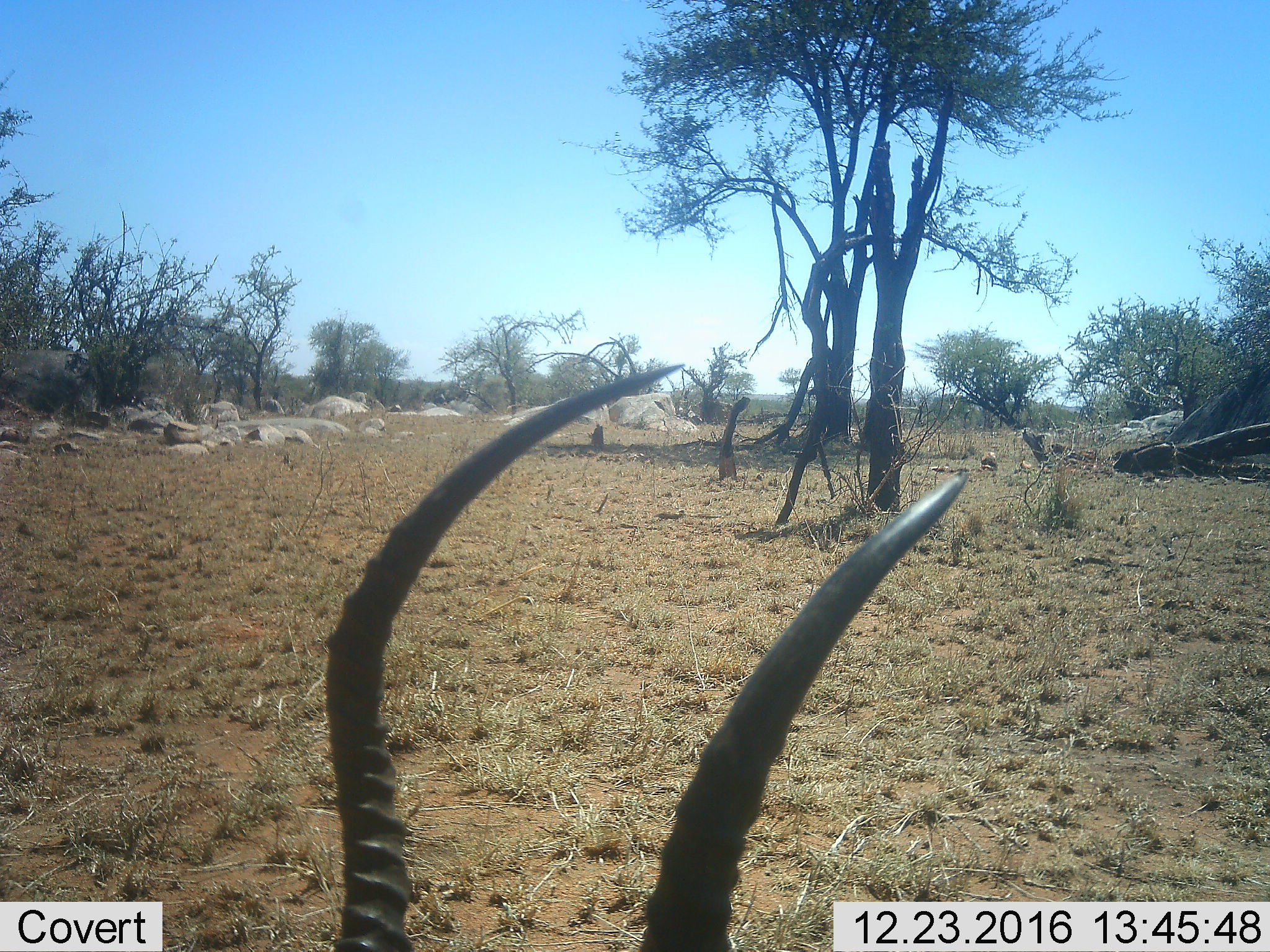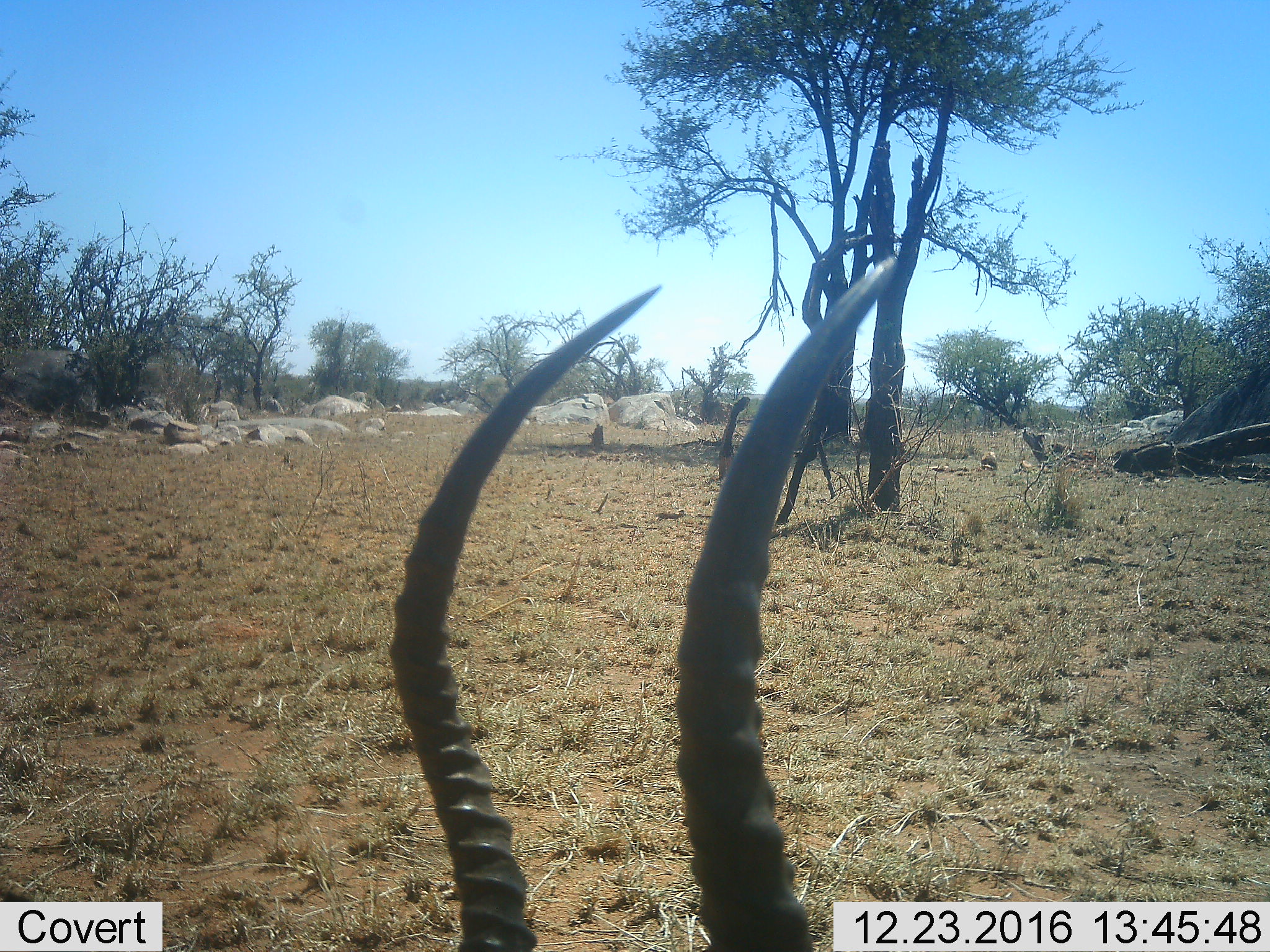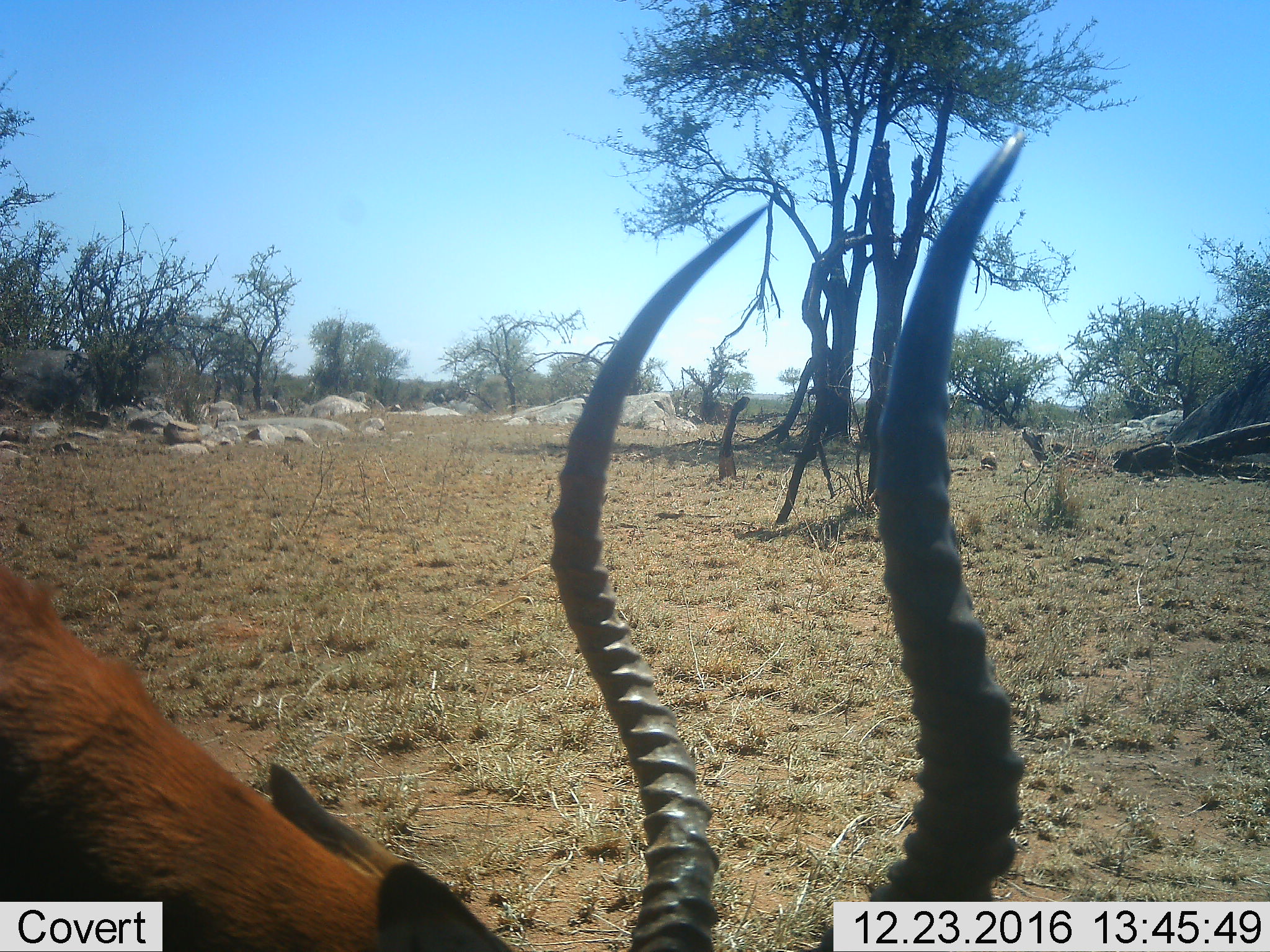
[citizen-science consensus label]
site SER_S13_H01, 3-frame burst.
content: unidentified animal